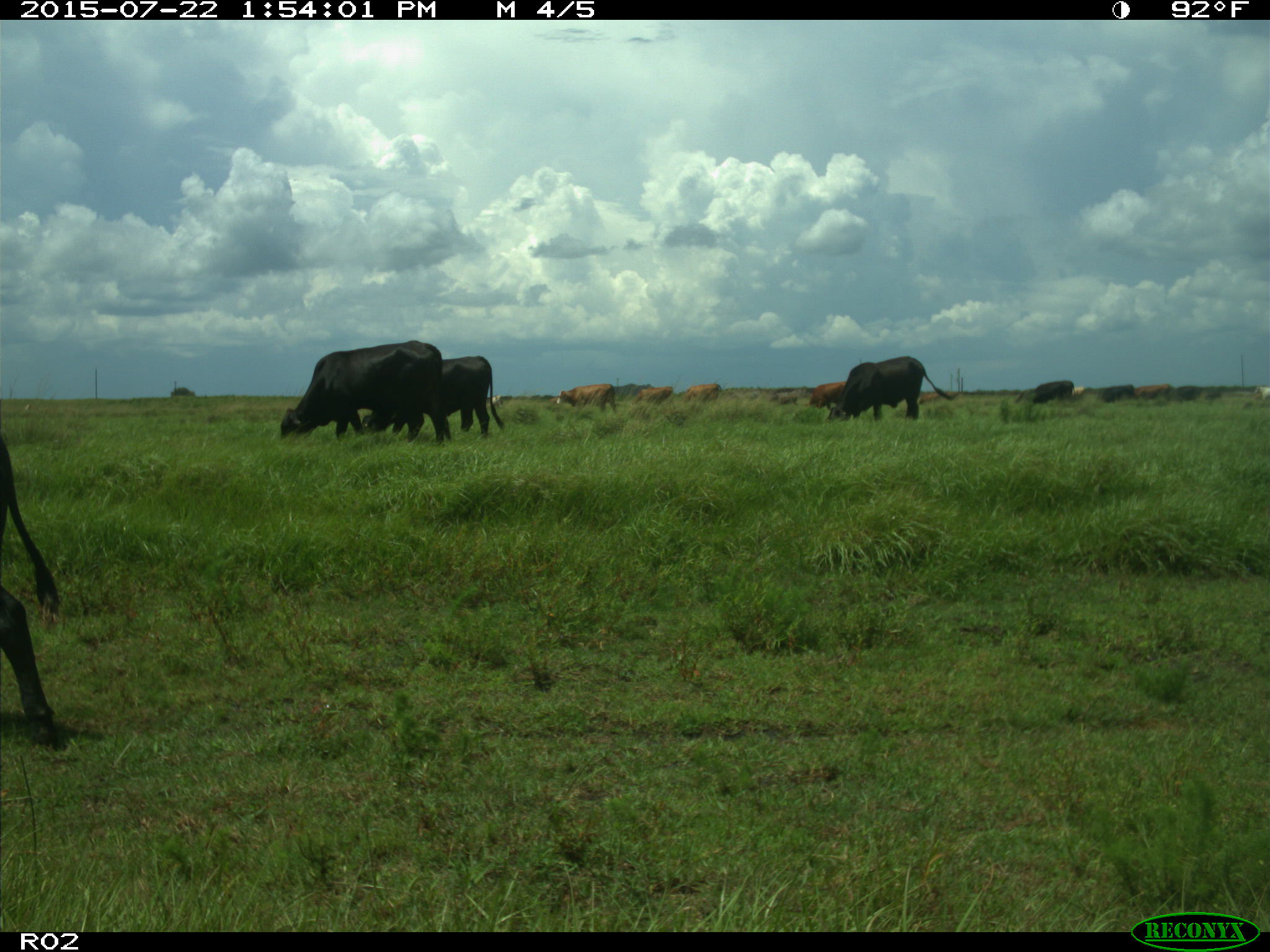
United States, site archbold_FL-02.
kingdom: Animalia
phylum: Chordata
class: Mammalia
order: Artiodactyla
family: Bovidae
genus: Bos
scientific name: Bos taurus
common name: domestic cow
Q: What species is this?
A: Bos taurus (domestic cow).